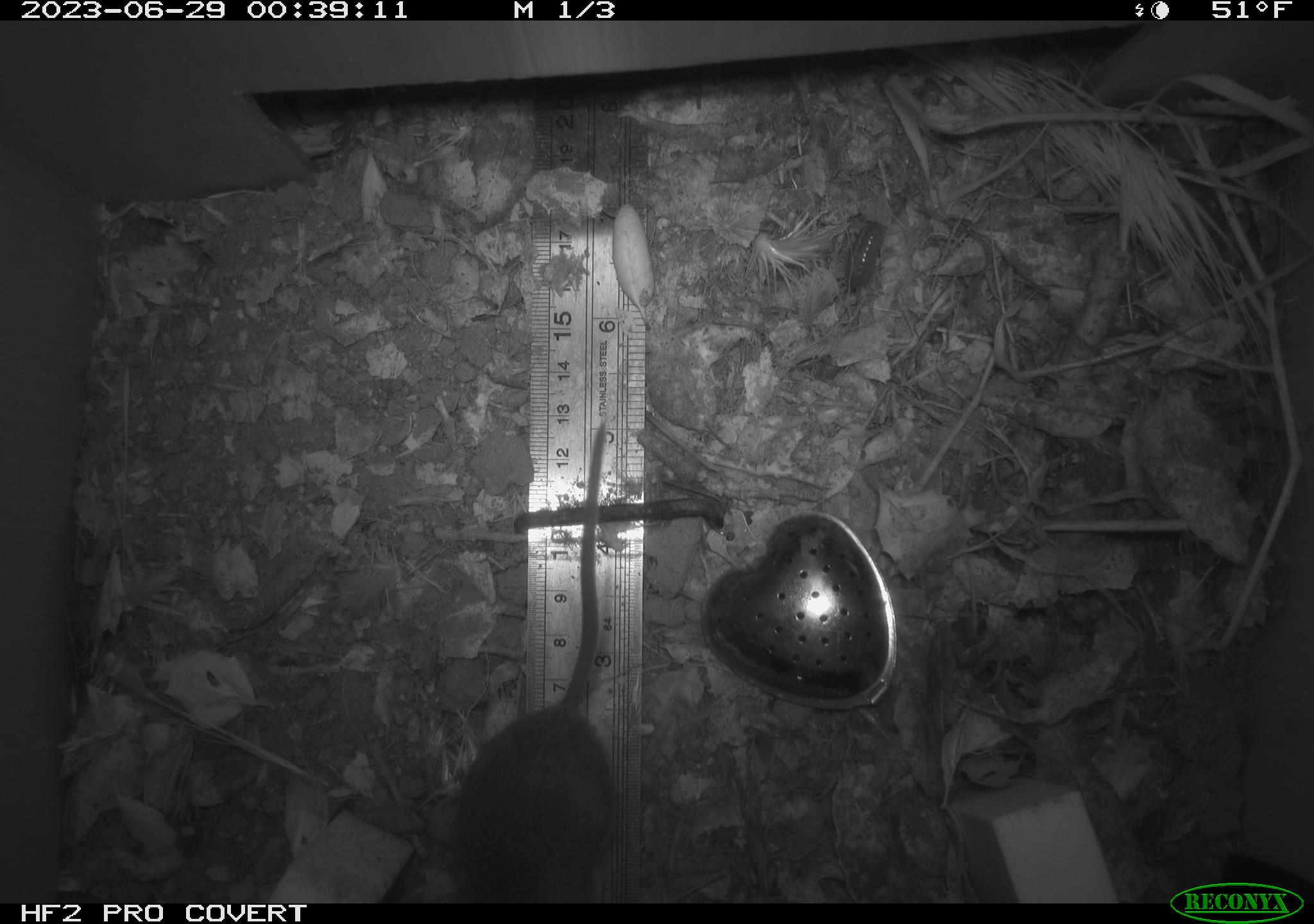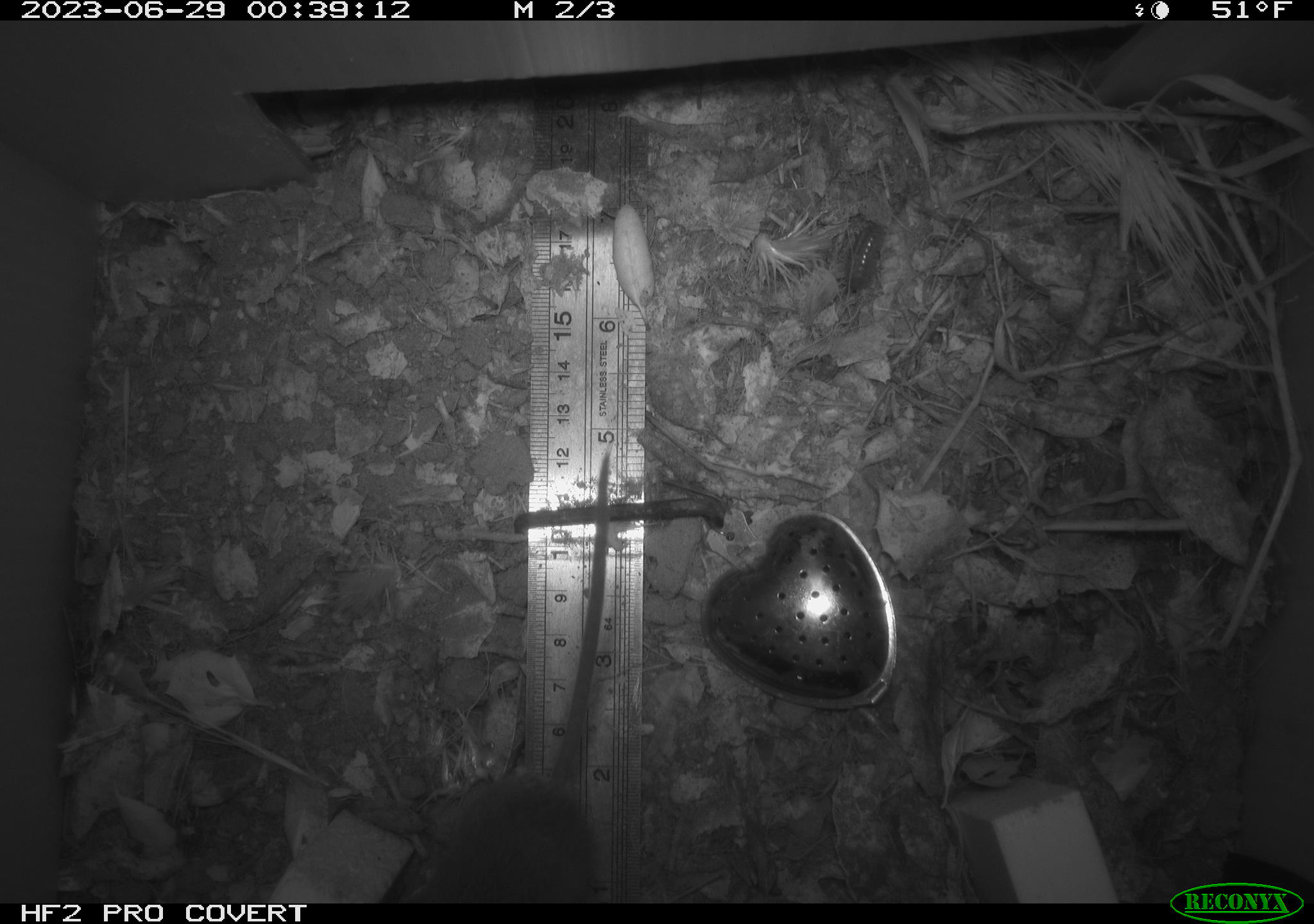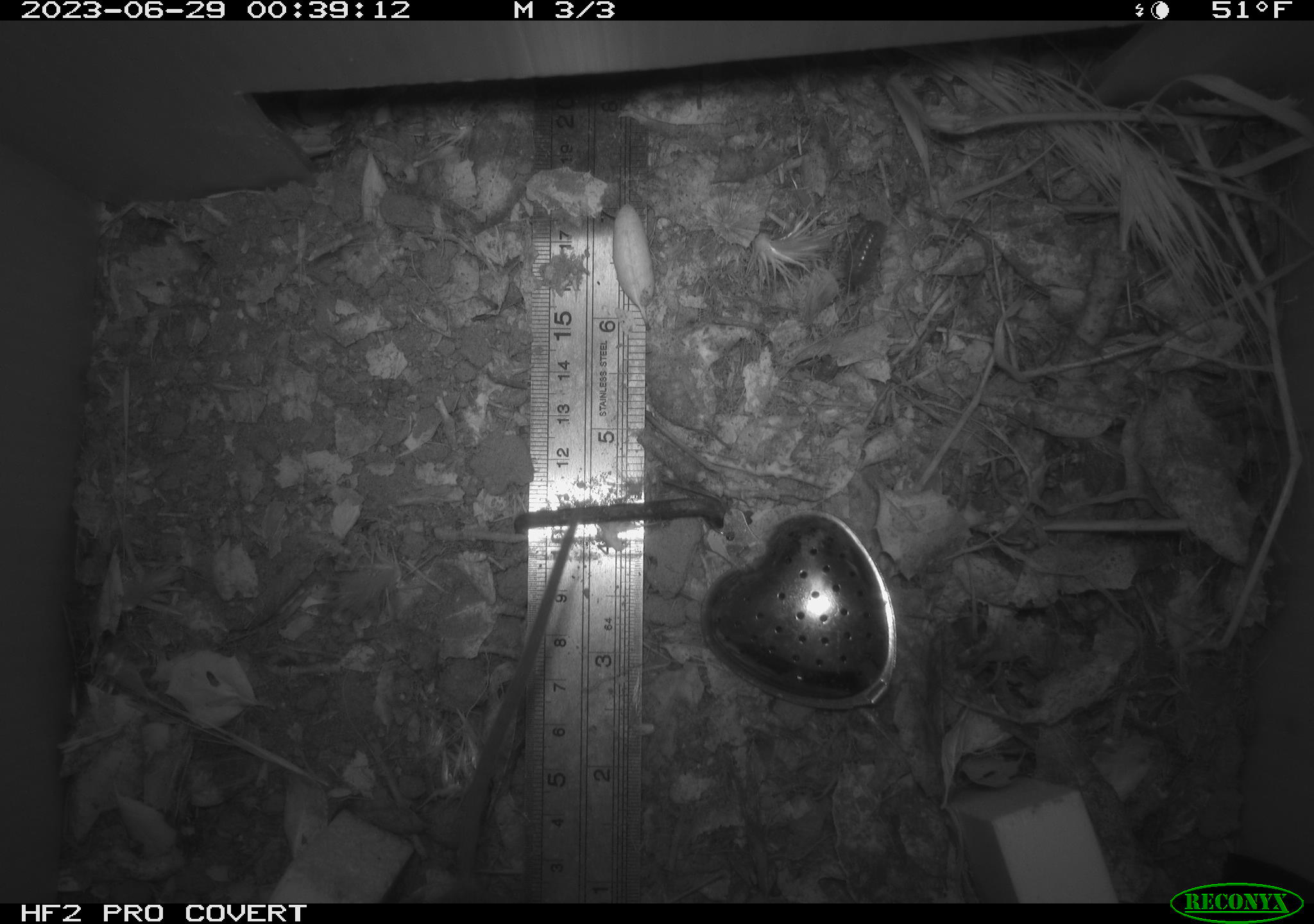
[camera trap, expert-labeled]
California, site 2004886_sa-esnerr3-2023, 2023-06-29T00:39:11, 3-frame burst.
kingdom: Animalia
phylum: Chordata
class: Mammalia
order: Rodentia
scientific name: Rodentia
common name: mouse species